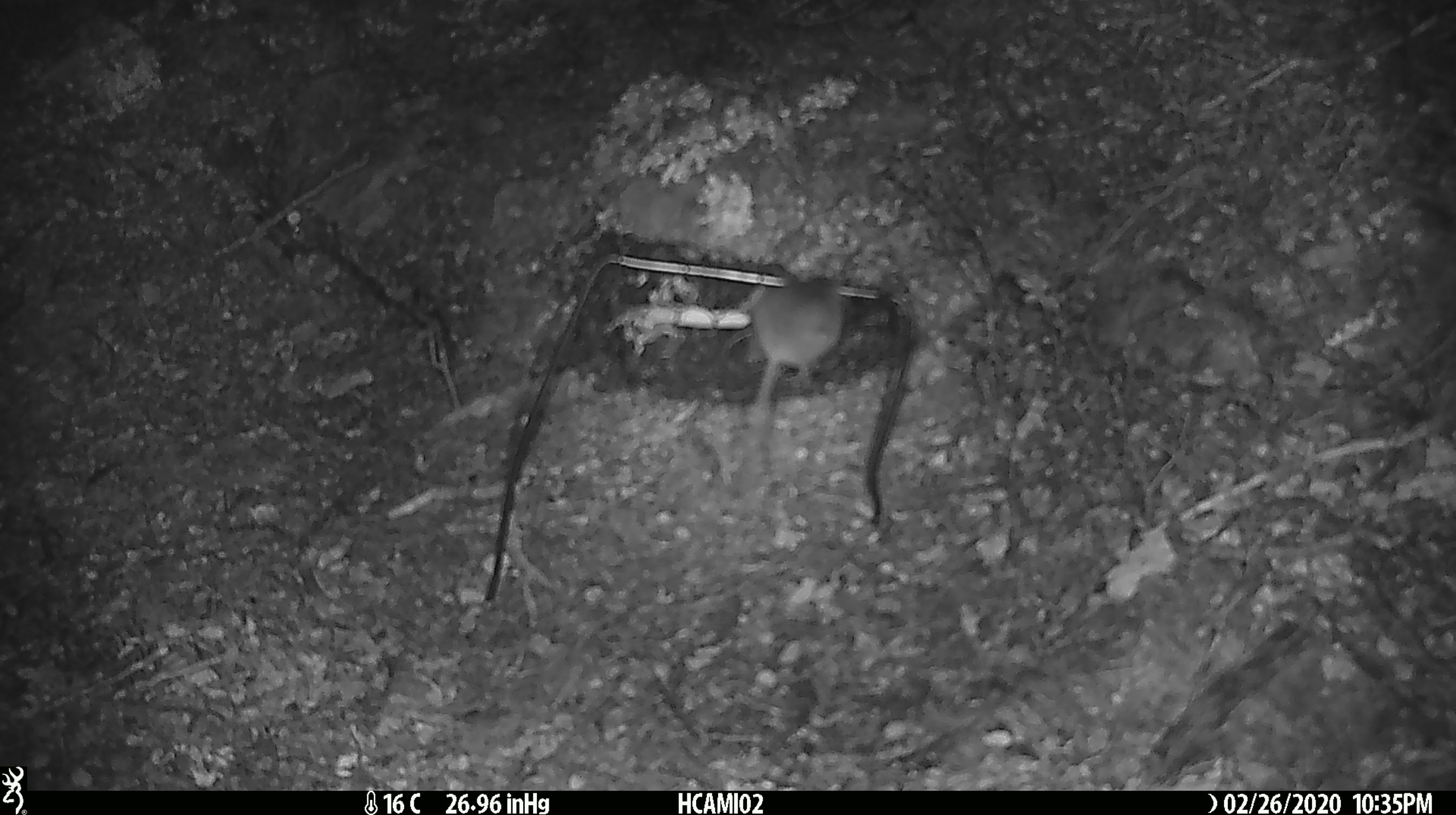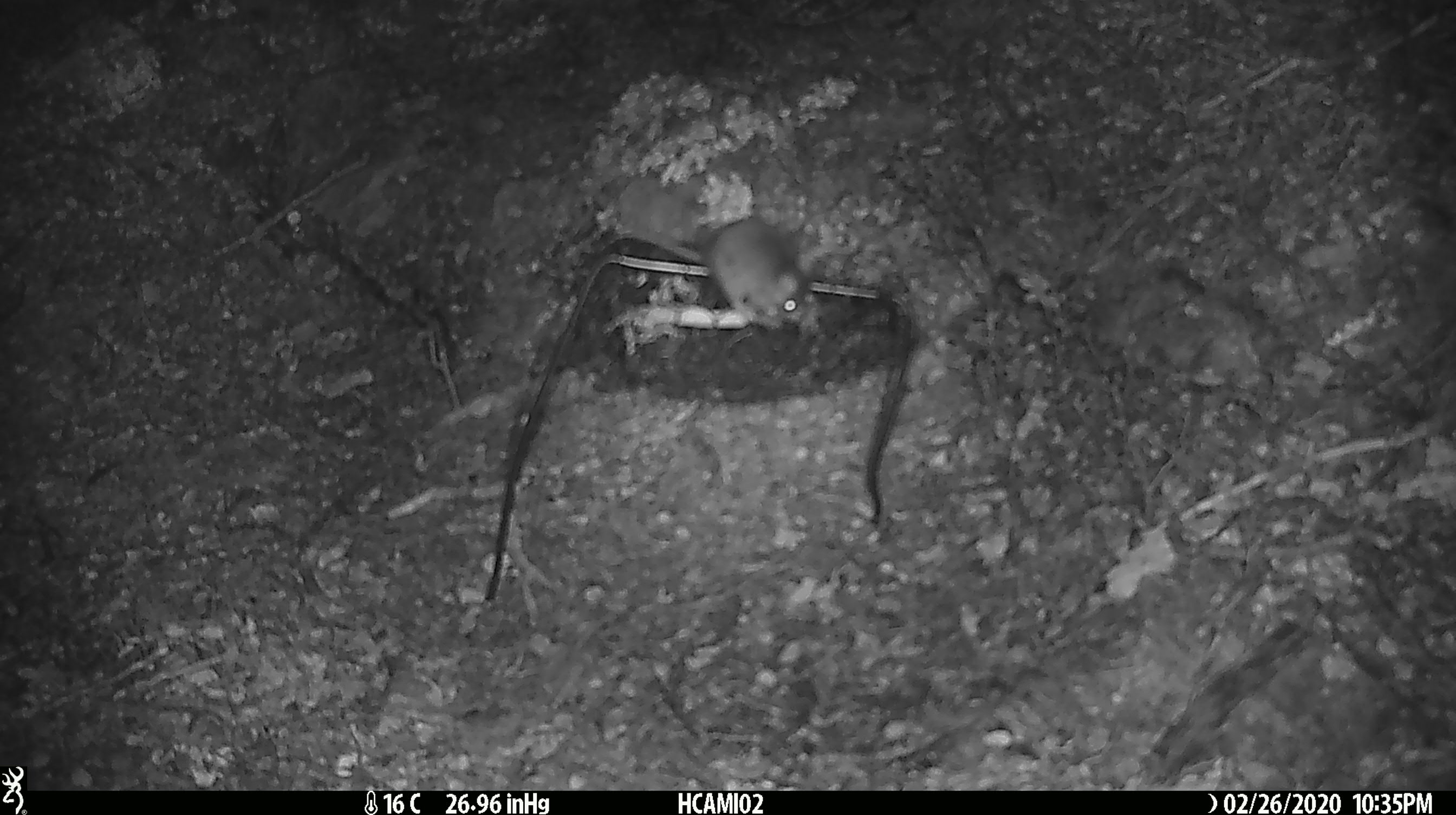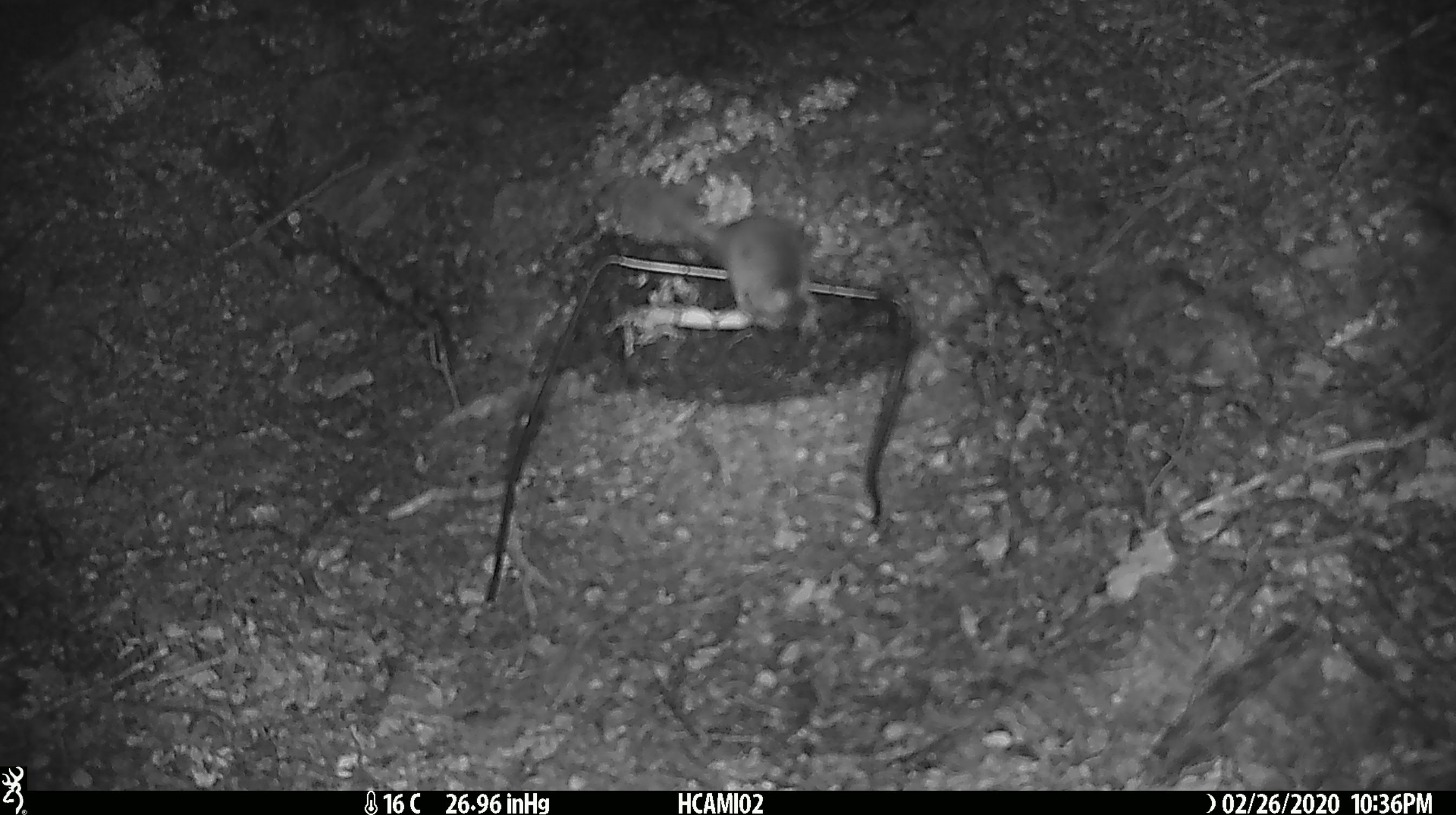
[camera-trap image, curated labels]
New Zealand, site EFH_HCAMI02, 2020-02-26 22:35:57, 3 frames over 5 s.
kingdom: Animalia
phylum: Chordata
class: Mammalia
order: Rodentia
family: Muridae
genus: Mus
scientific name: Mus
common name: mouse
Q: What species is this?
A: Mouse (Mus).